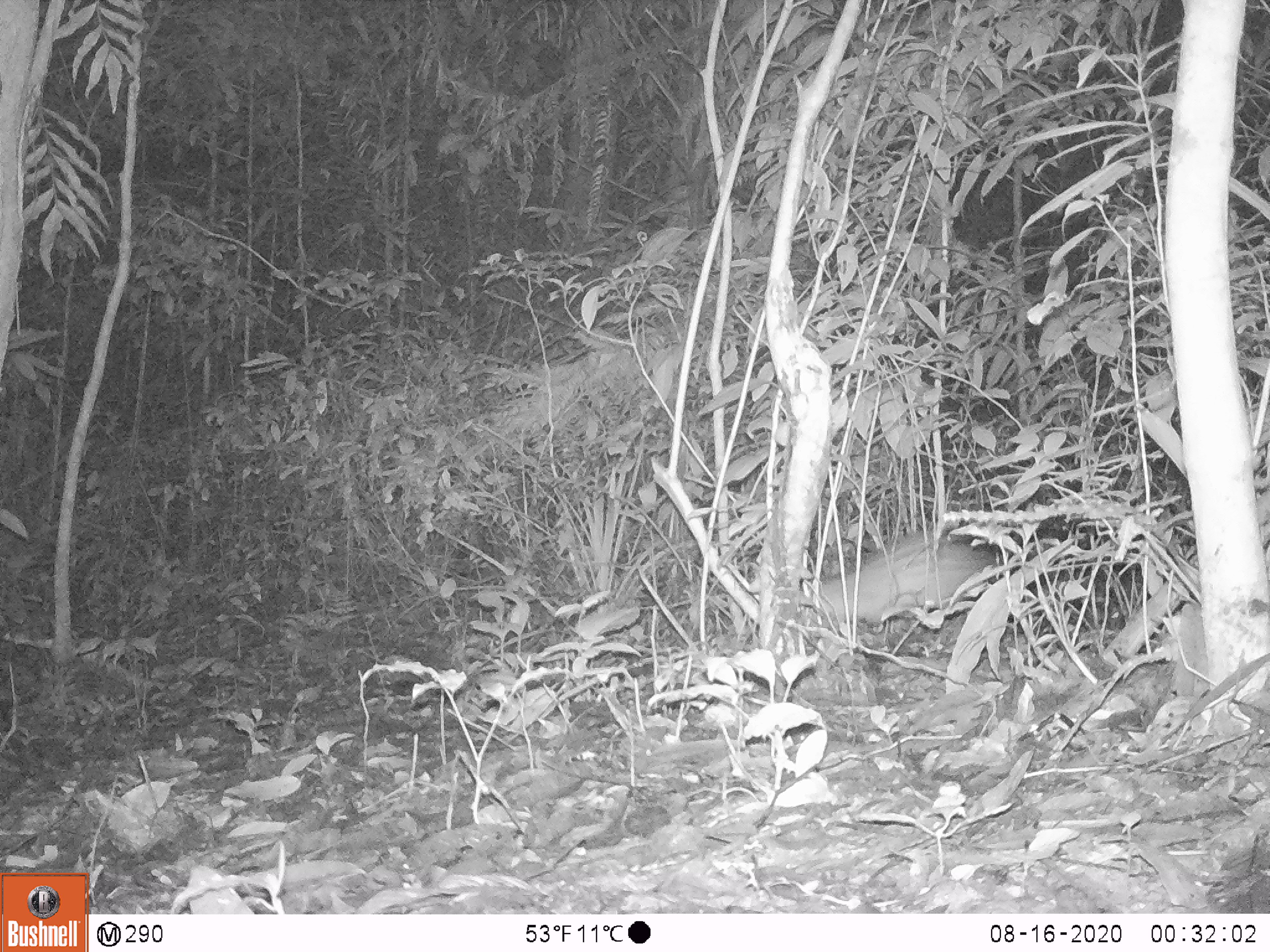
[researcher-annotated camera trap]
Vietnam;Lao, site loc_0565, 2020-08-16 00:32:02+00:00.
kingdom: Animalia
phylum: Chordata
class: Mammalia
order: Rodentia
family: Hystricidae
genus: Atherurus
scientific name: Atherurus macrourus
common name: asiatic brush-tailed porcupine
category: asiatic brush tailed porcupine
Asiatic brush tailed porcupine (asiatic brush-tailed porcupine) (Atherurus macrourus). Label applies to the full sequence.